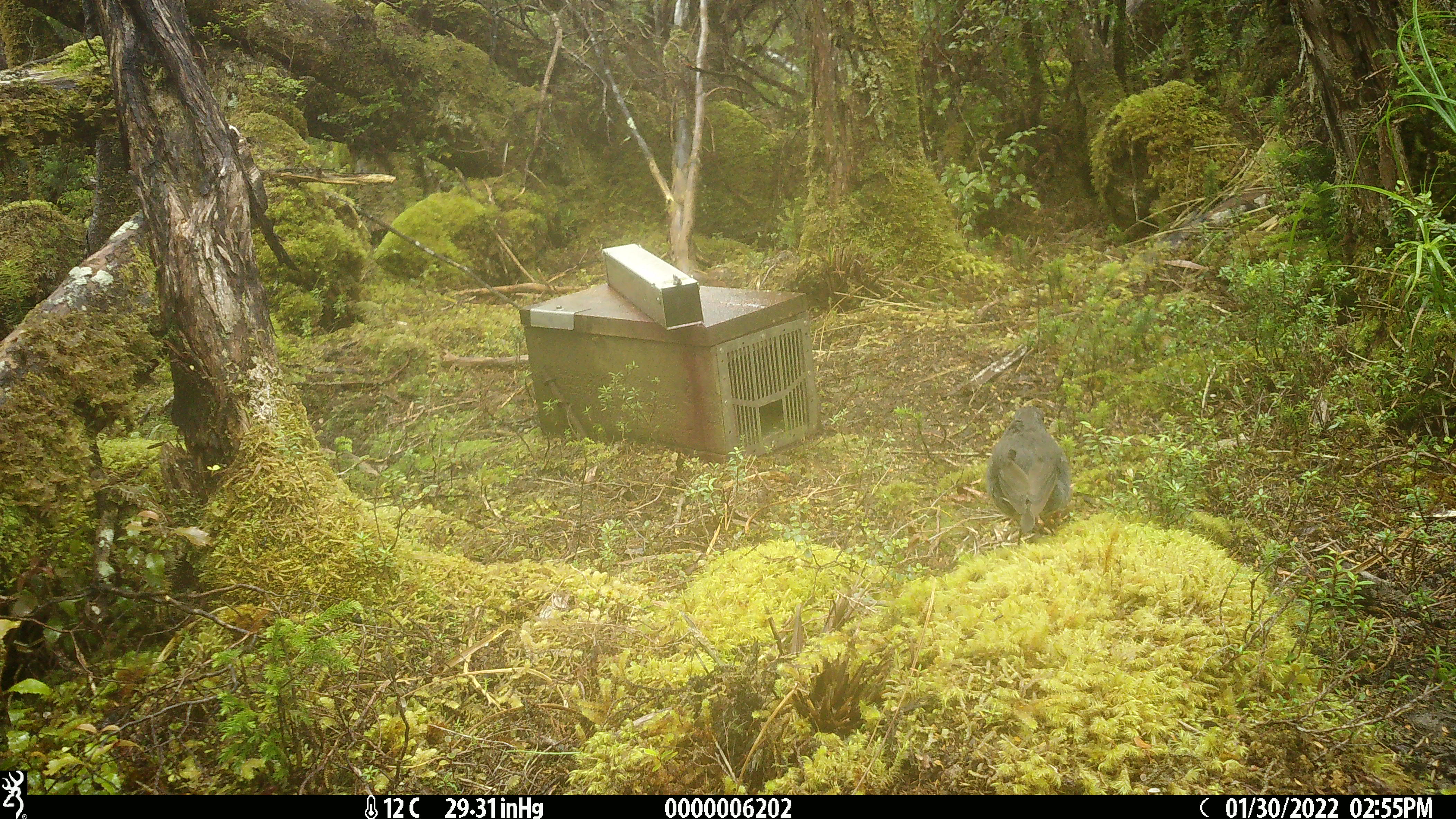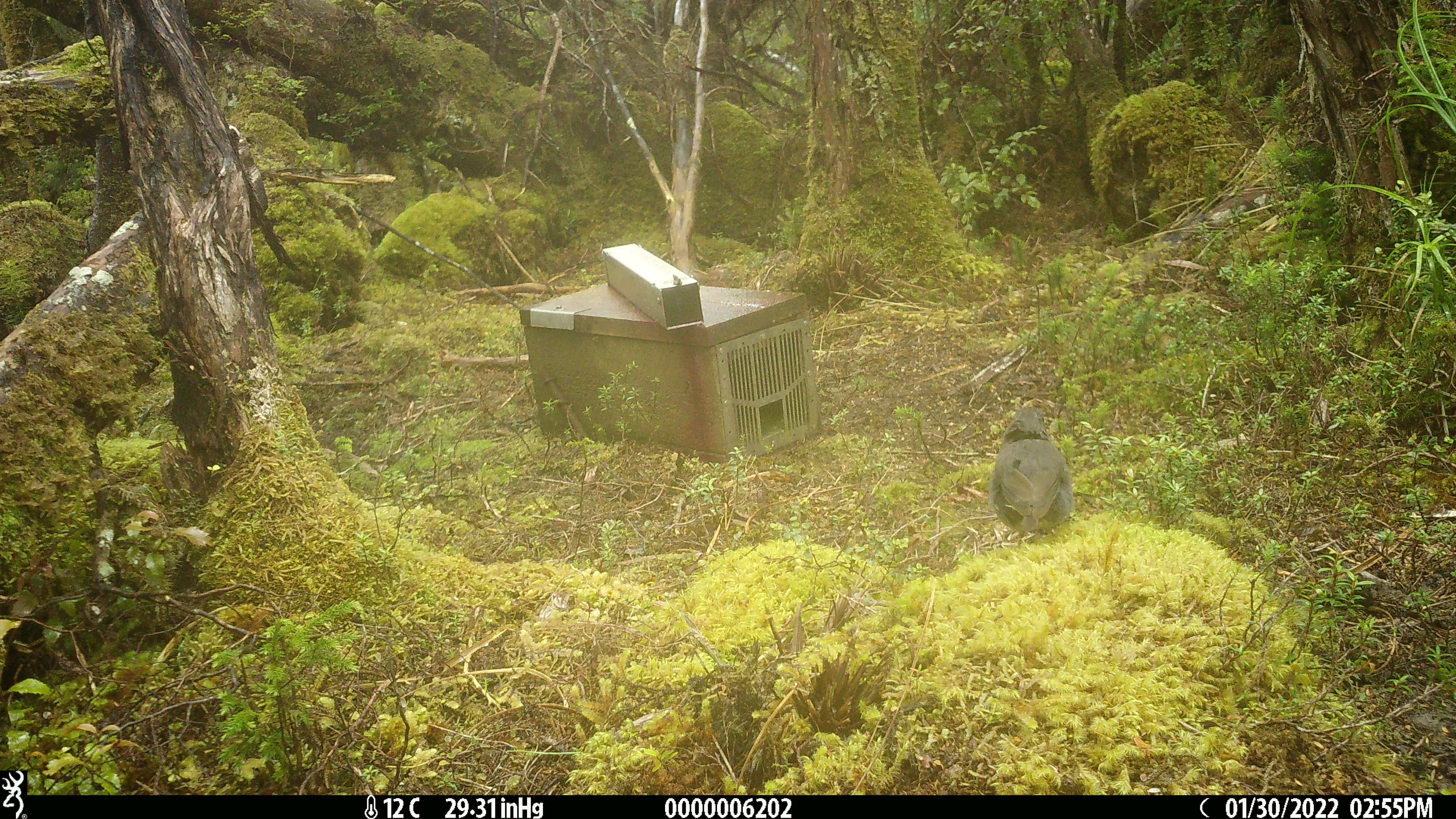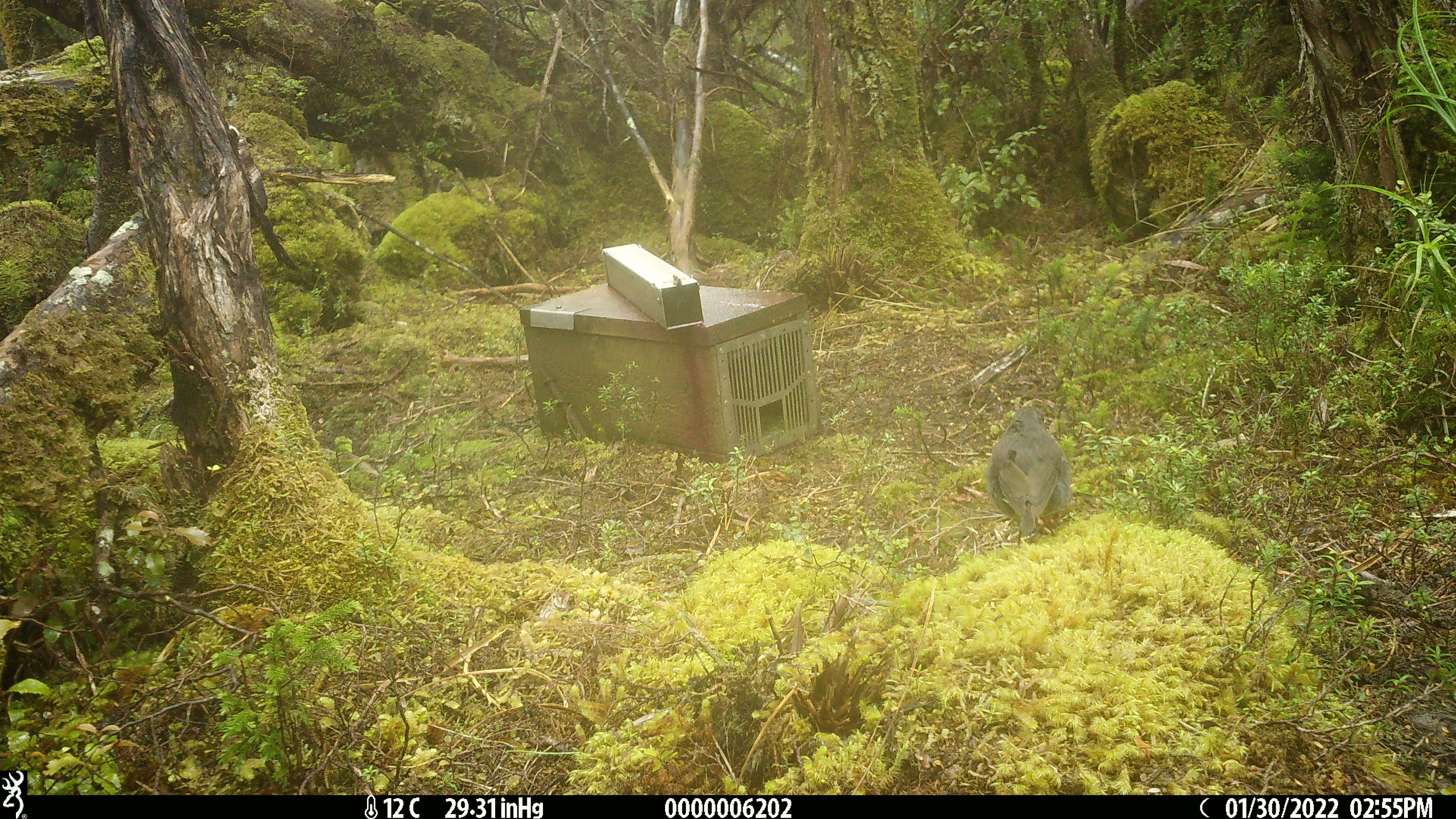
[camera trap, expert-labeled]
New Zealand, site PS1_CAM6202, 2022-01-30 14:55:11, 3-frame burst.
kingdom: Animalia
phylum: Chordata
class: Aves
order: Passeriformes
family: Petroicidae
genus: Petroica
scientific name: Petroica australis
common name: new zealand robin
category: robin